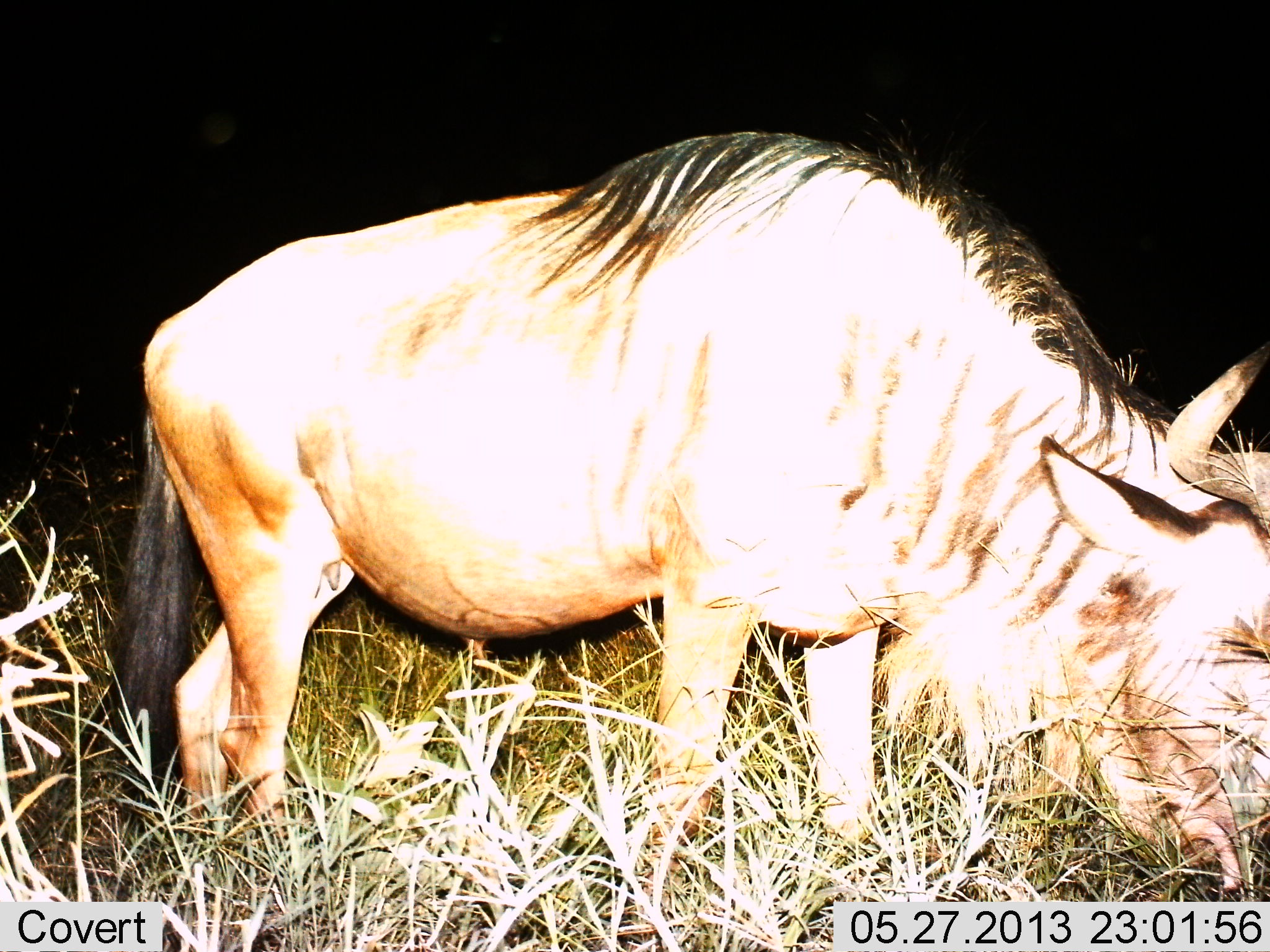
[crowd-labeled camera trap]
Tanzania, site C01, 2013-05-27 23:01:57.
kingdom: Animalia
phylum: Chordata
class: Mammalia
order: Artiodactyla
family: Bovidae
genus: Connochaetes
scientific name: Connochaetes taurinus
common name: blue wildebeest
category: wildebeest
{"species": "wildebeest (blue wildebeest) (Connochaetes taurinus)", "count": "1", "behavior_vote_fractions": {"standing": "40%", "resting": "0%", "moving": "0%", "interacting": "0%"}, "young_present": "0%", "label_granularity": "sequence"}